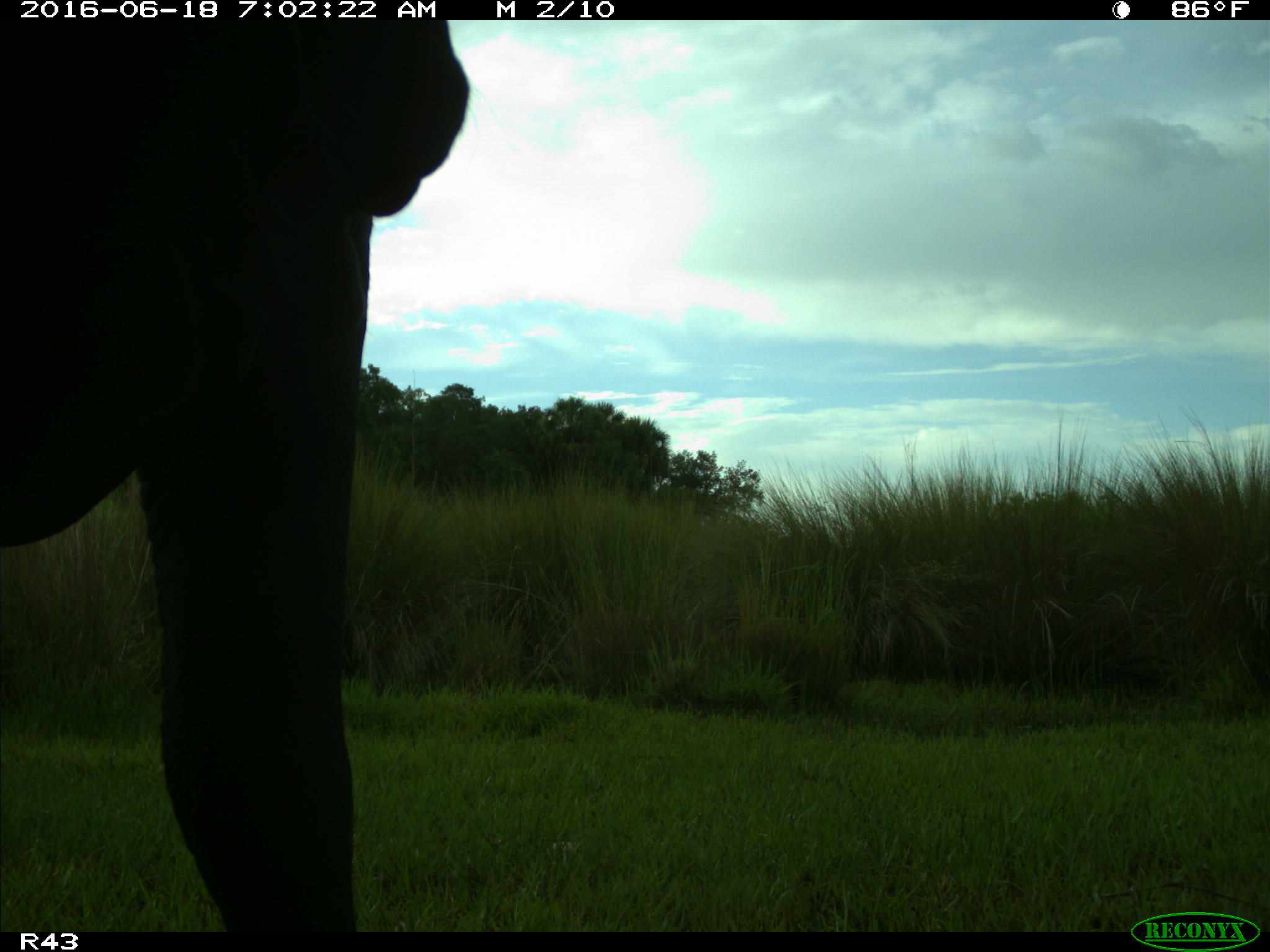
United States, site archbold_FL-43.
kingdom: Animalia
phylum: Chordata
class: Mammalia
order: Artiodactyla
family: Bovidae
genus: Bos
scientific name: Bos taurus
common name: domestic cow